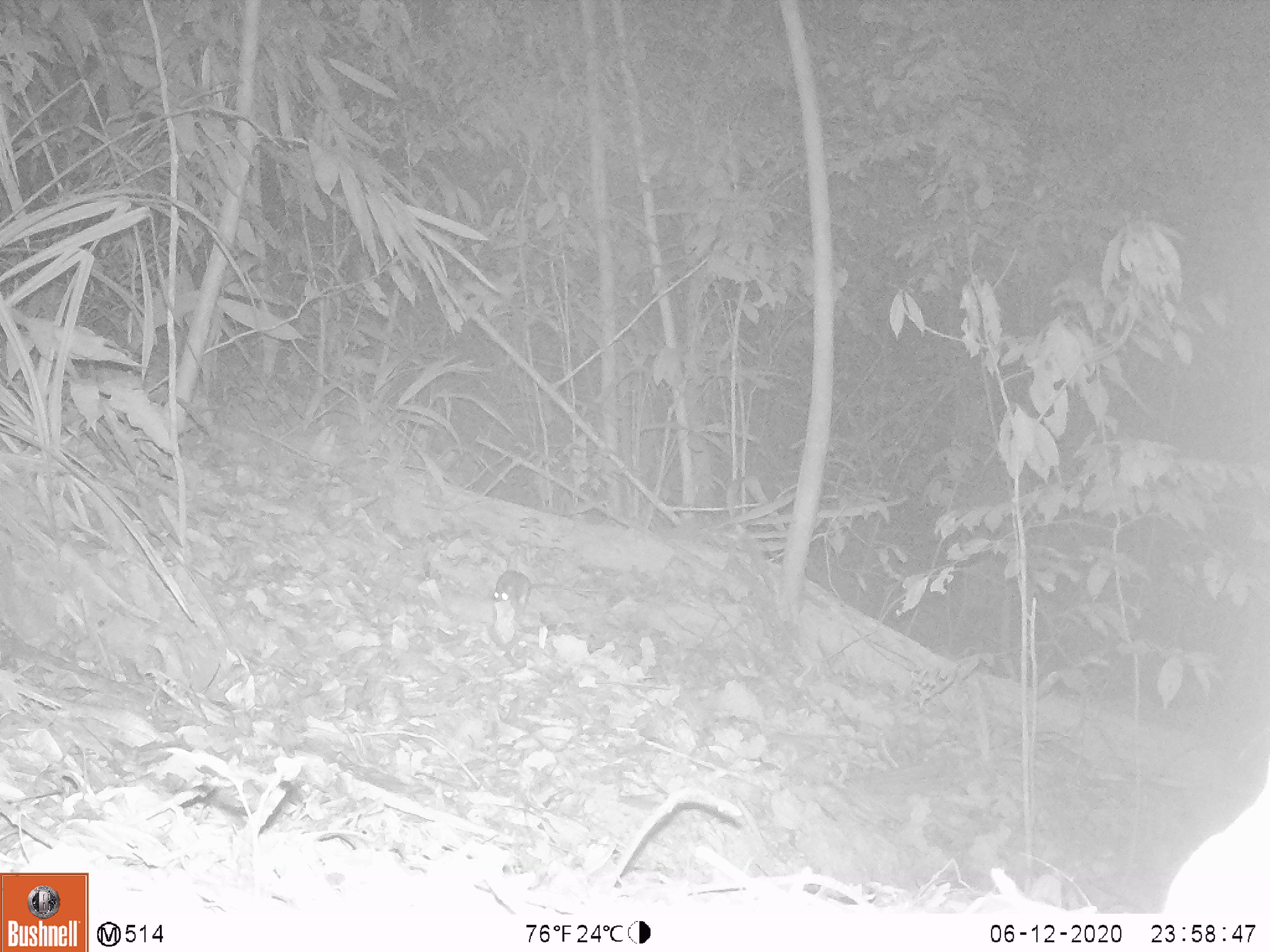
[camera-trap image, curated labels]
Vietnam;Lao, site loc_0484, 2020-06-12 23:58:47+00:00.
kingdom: Animalia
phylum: Chordata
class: Mammalia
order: Rodentia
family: Muridae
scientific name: Muridae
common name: old-world mice and rats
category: unidentified murid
Unidentified murid (old-world mice and rats) (Muridae). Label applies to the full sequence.